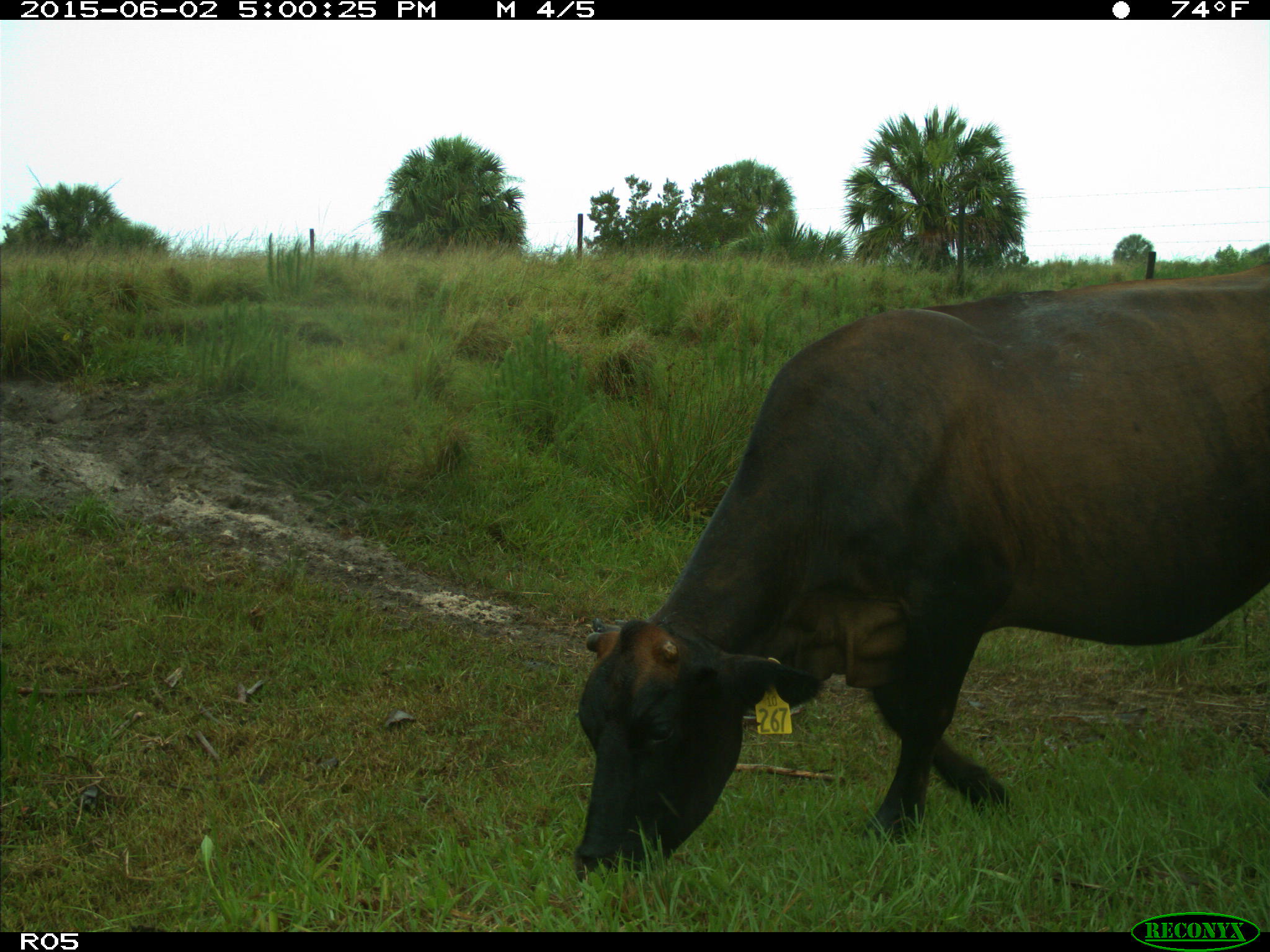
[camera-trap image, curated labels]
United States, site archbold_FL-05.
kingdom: Animalia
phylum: Chordata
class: Mammalia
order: Artiodactyla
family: Bovidae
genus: Bos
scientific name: Bos taurus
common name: domestic cow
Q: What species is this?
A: Bos taurus (domestic cow).